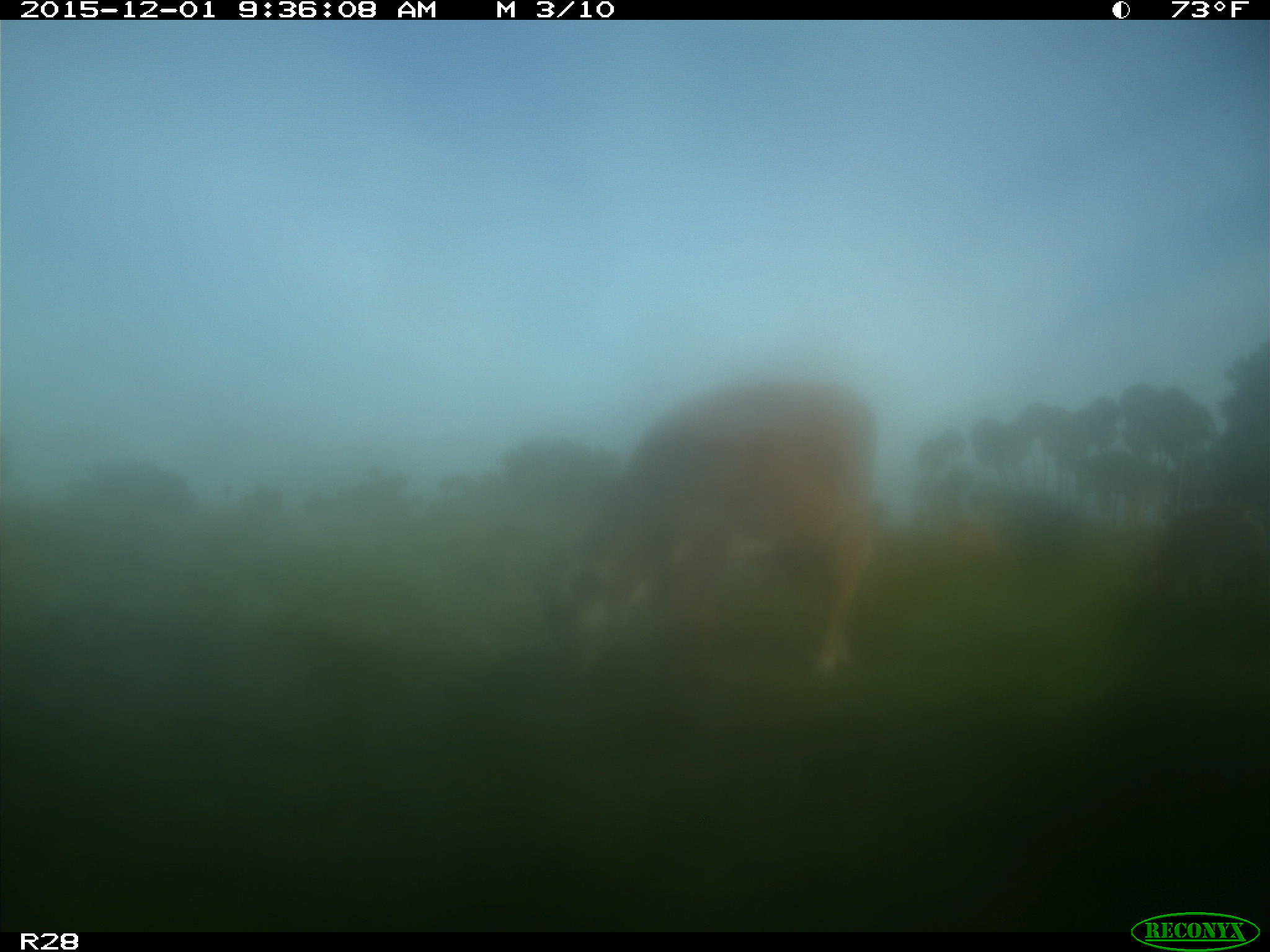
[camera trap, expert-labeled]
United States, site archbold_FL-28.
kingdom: Animalia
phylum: Chordata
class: Mammalia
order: Artiodactyla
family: Bovidae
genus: Bos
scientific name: Bos taurus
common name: domestic cow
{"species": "Bos taurus (domestic cow)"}